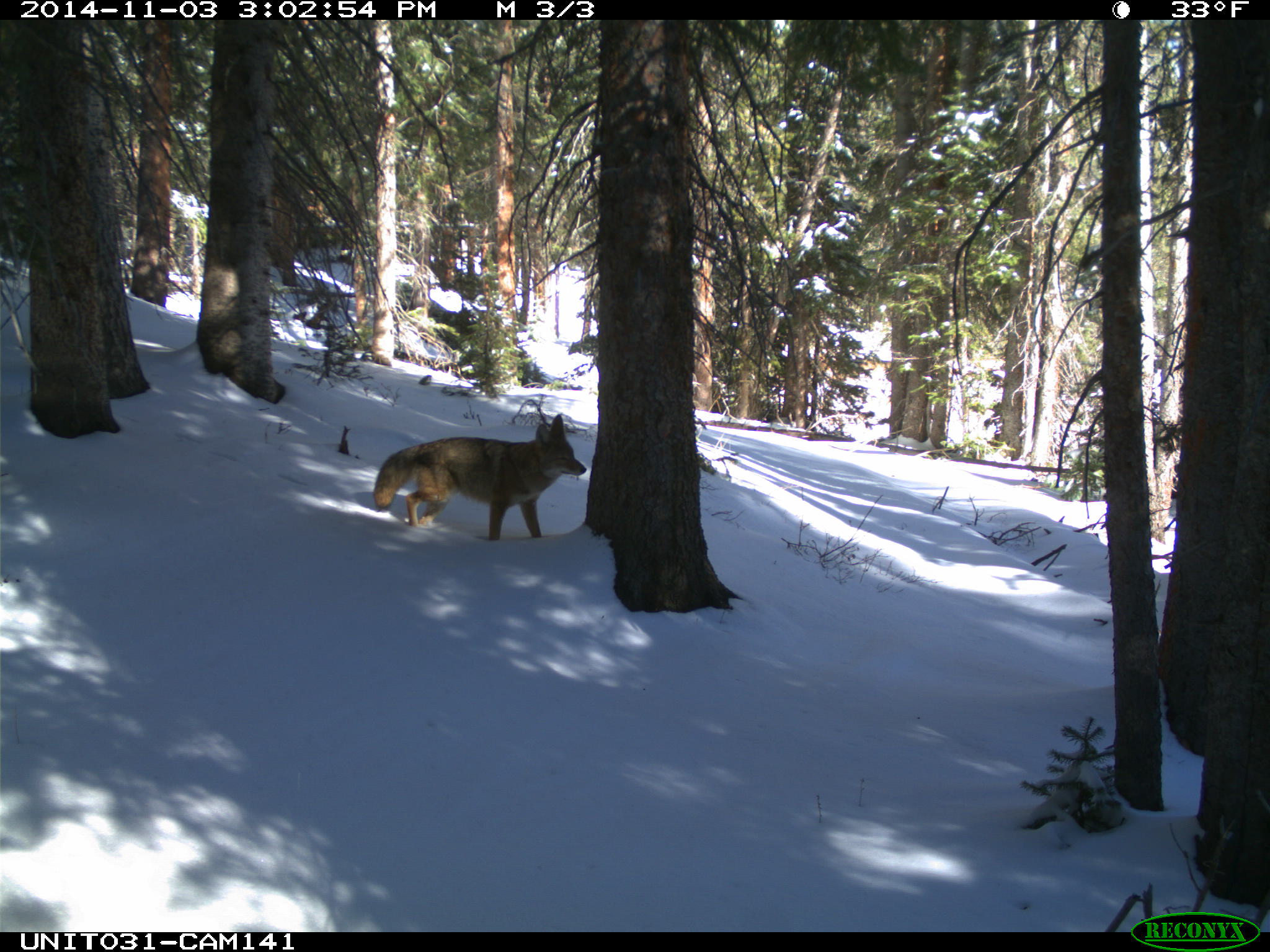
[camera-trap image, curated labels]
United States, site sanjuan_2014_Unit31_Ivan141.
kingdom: Animalia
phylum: Chordata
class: Mammalia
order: Carnivora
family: Canidae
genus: Canis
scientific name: Canis latrans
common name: coyote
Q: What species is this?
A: Canis latrans (coyote).